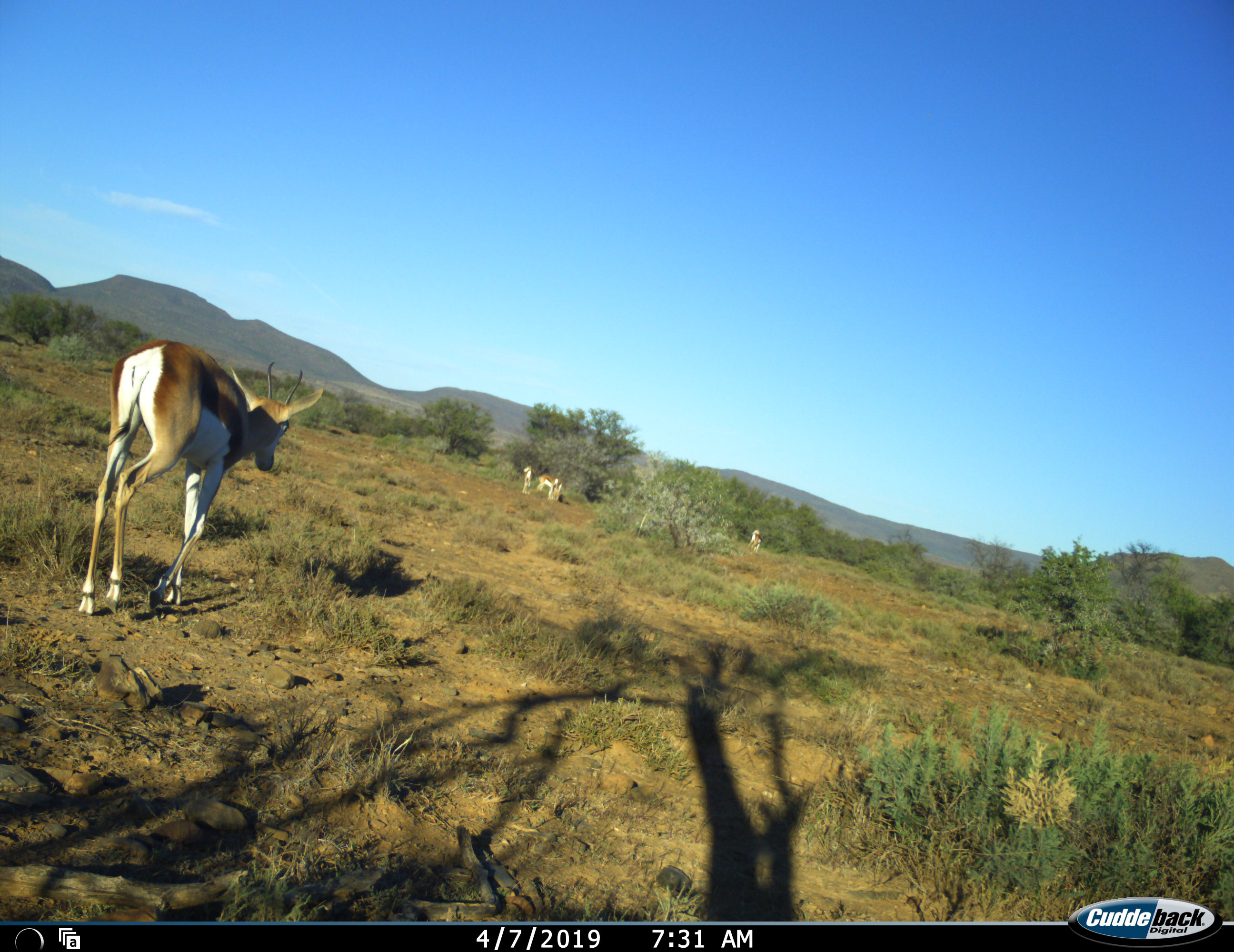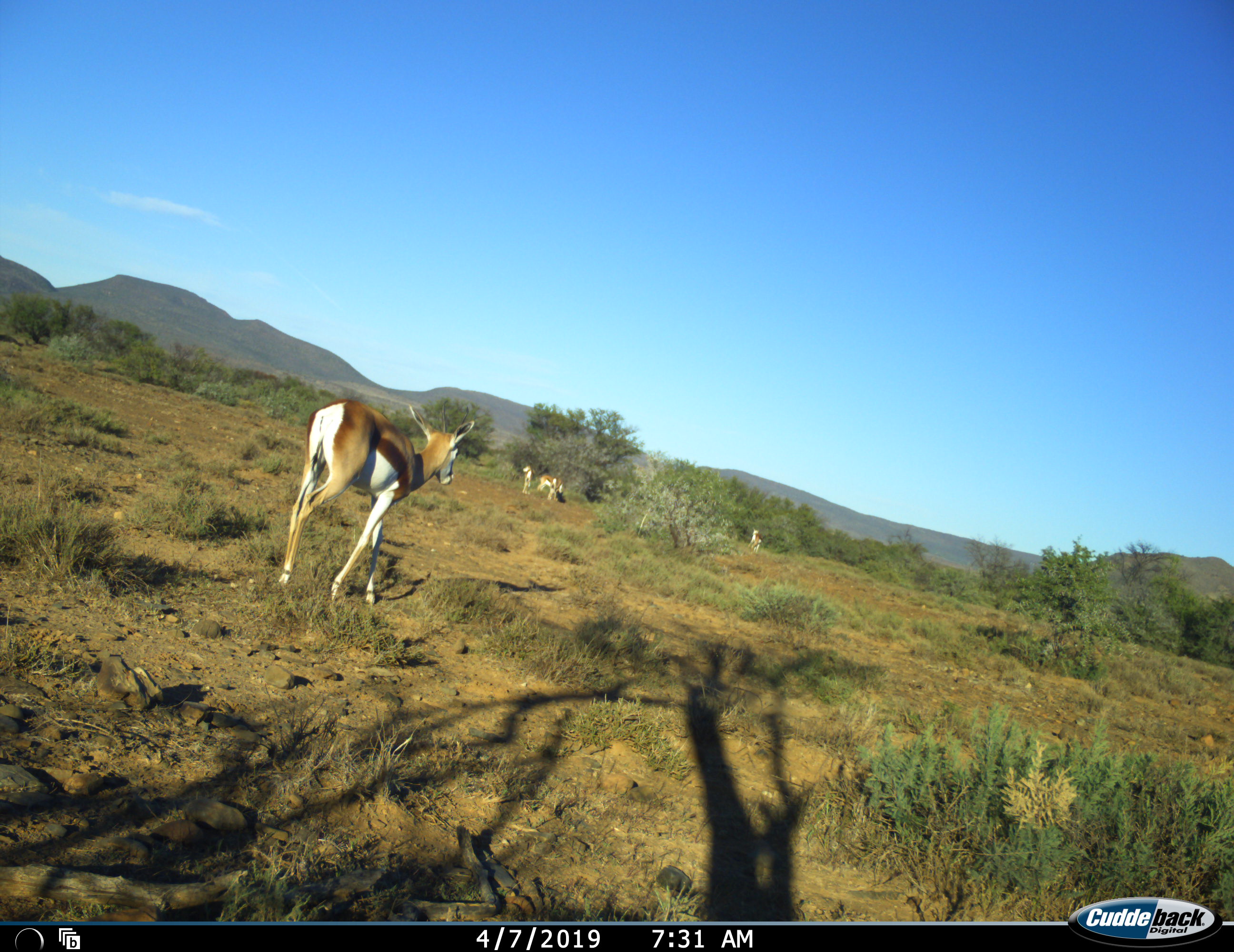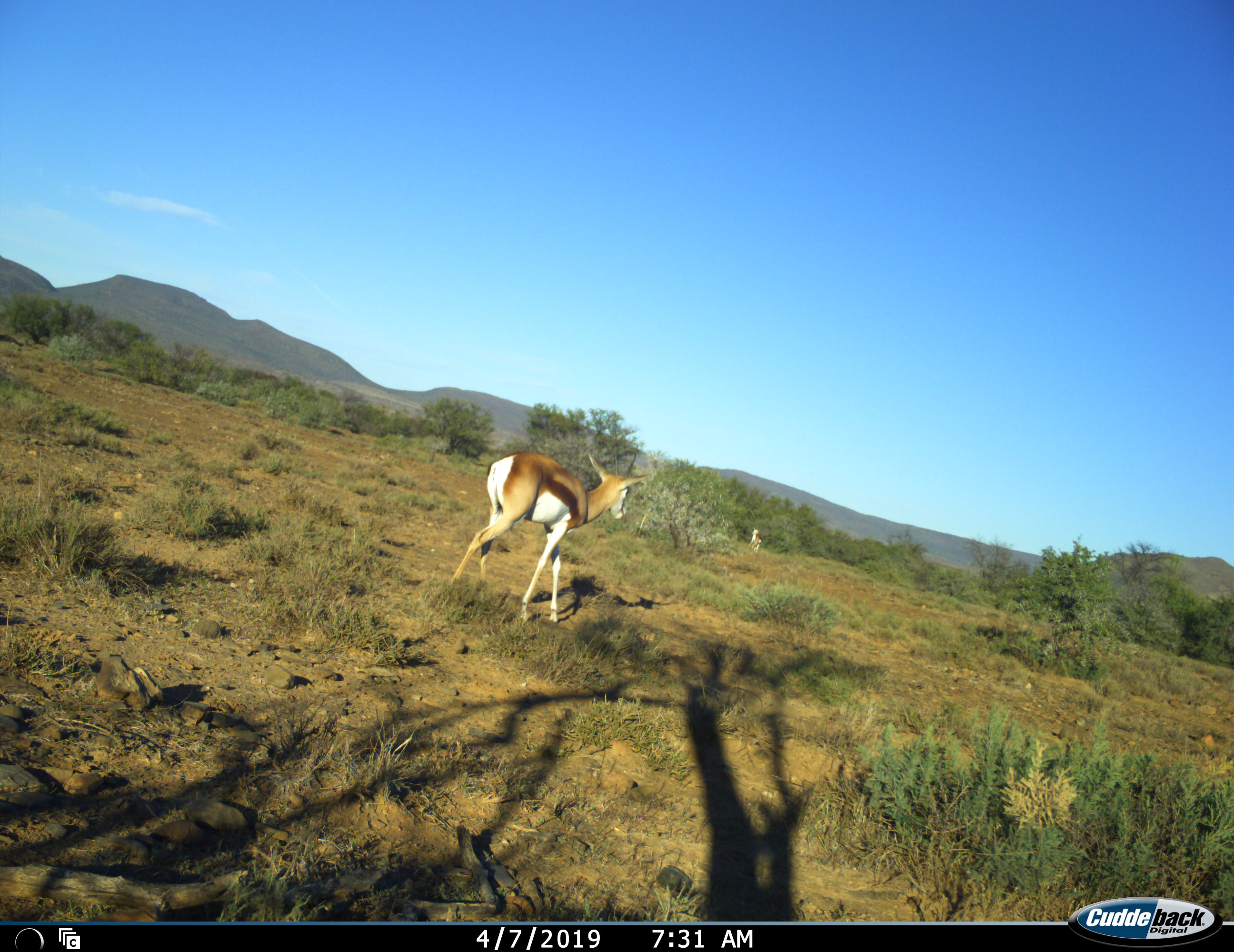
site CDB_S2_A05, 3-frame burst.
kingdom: Animalia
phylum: Chordata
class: Mammalia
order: Artiodactyla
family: Bovidae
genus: Antidorcas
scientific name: Antidorcas marsupialis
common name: springbok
Springbok (Antidorcas marsupialis), count 4. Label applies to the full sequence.